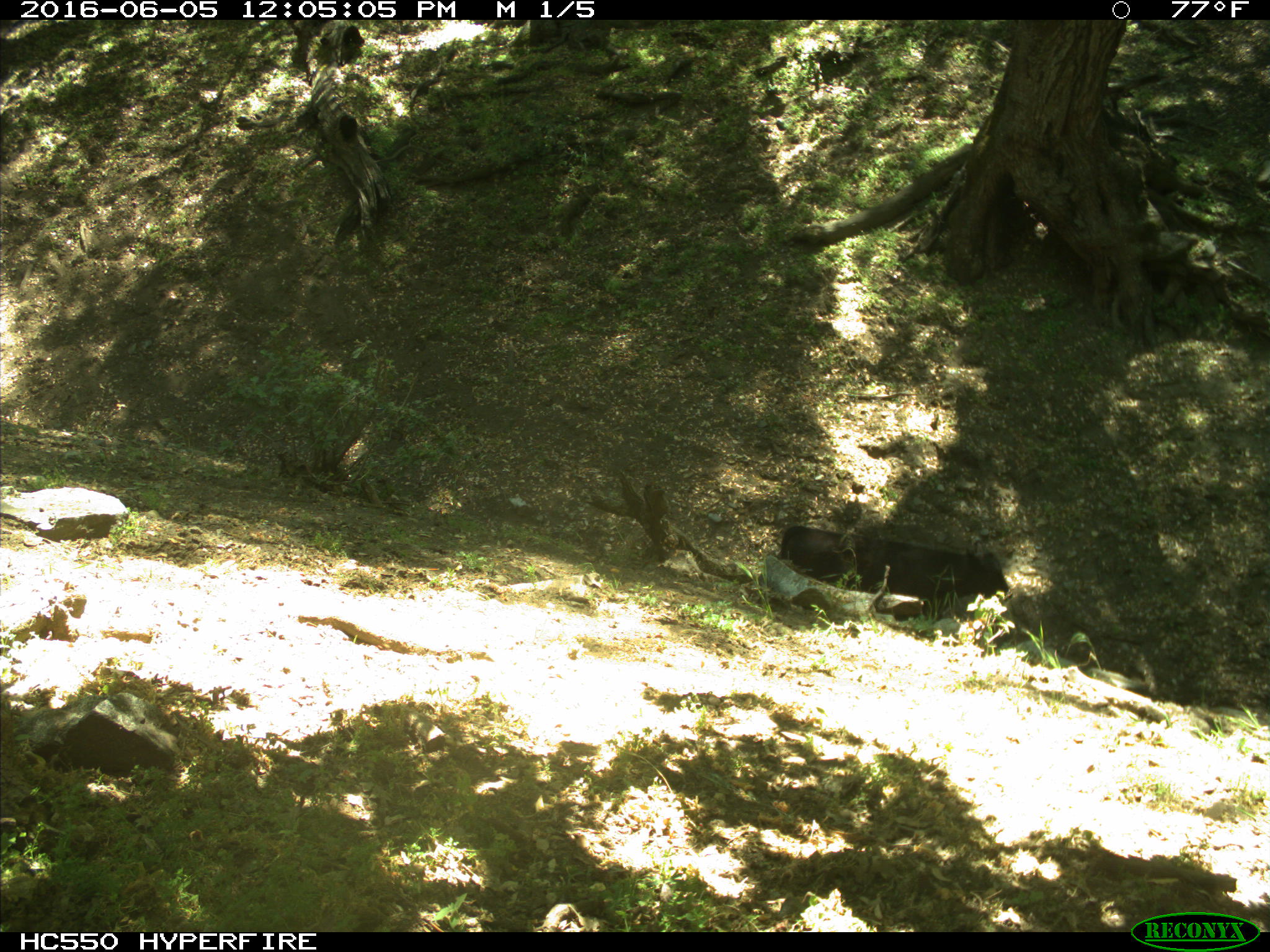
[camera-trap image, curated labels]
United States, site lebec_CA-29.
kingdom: Animalia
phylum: Chordata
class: Mammalia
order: Artiodactyla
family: Bovidae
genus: Bos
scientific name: Bos taurus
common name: domestic cow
Bos taurus (domestic cow).